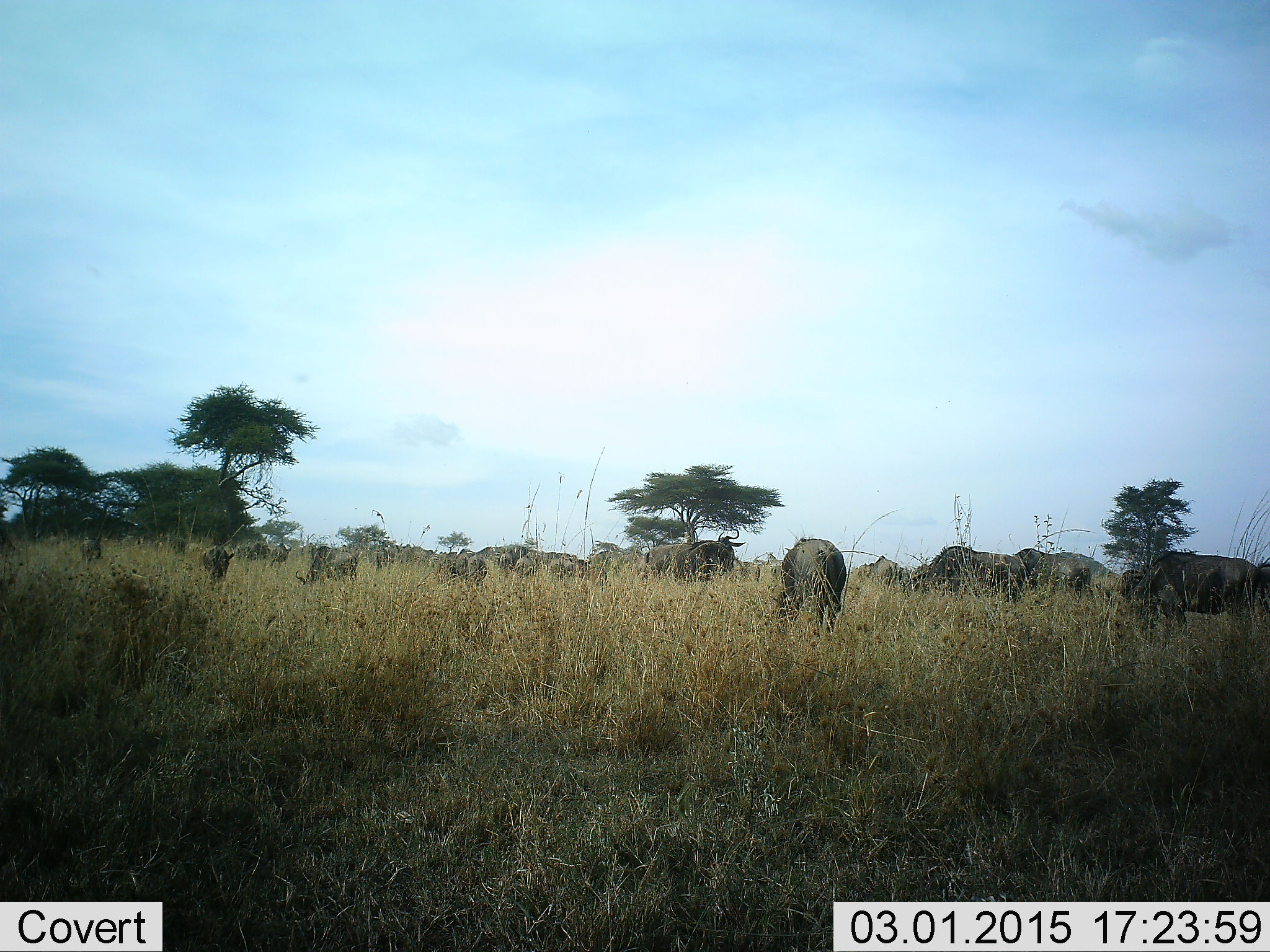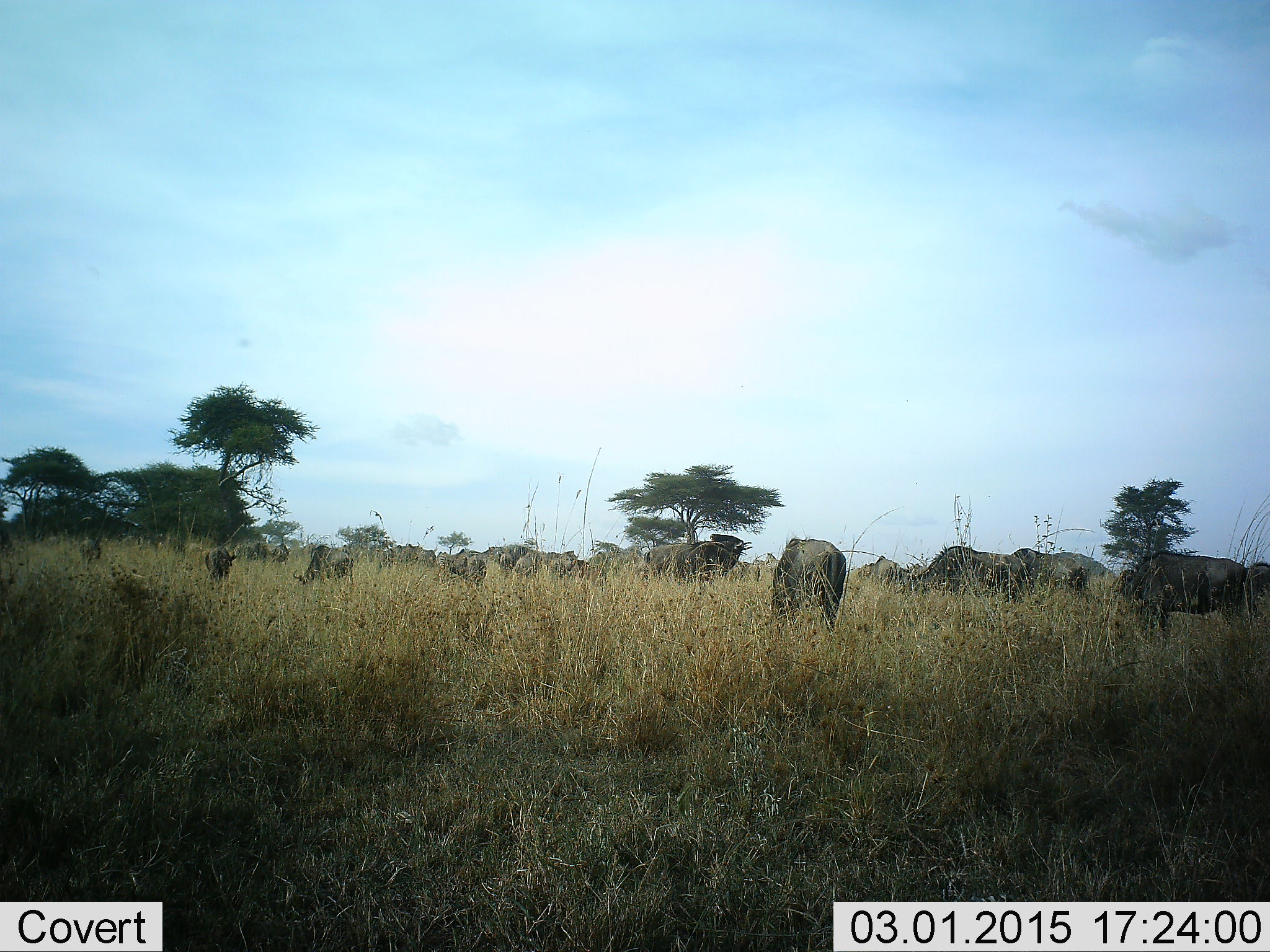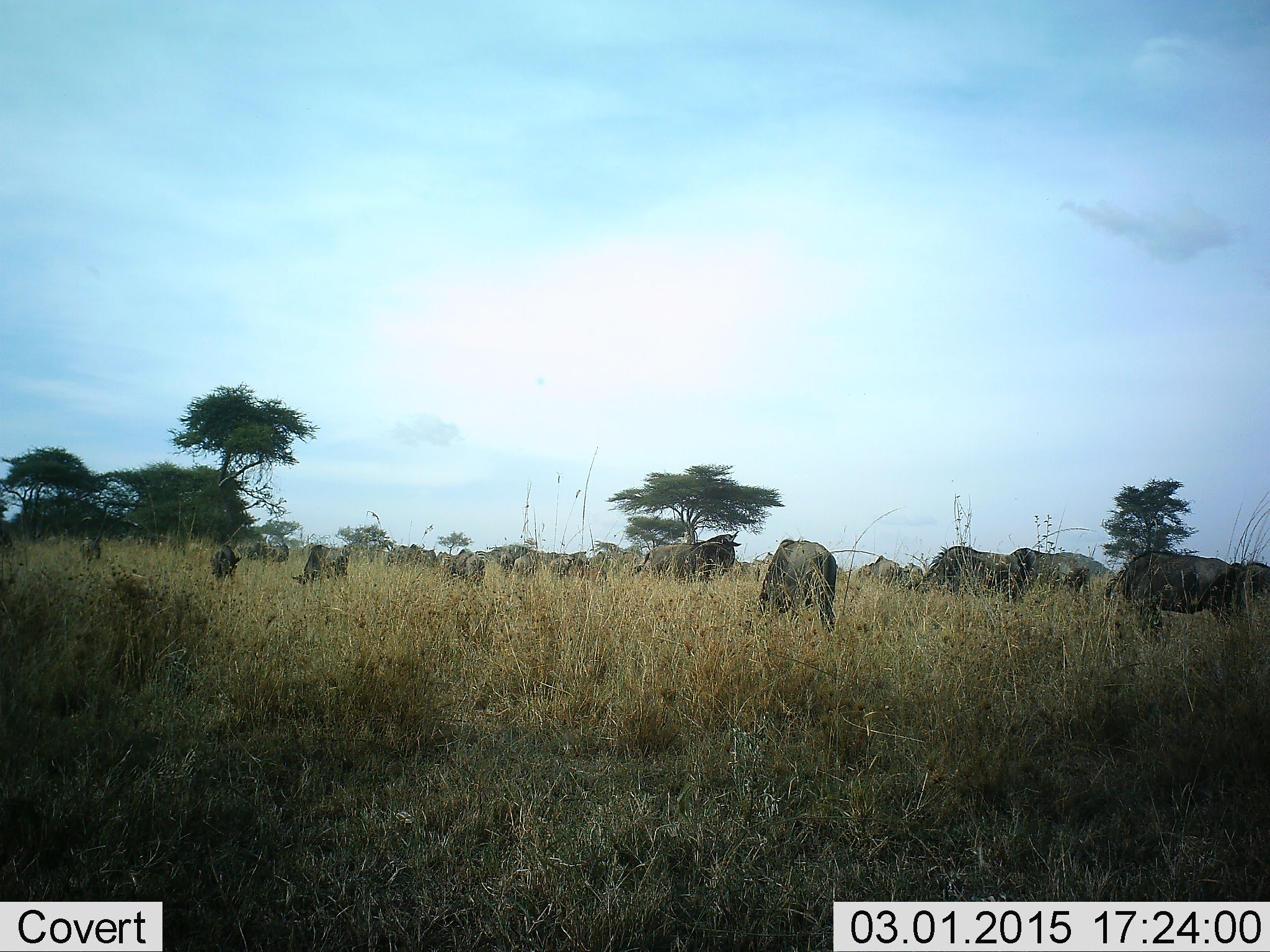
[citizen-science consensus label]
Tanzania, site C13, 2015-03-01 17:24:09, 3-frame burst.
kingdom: Animalia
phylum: Chordata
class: Mammalia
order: Artiodactyla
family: Bovidae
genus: Connochaetes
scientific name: Connochaetes taurinus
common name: blue wildebeest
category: wildebeest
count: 11-50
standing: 50%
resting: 0%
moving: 10%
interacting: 0%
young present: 10%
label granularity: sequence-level